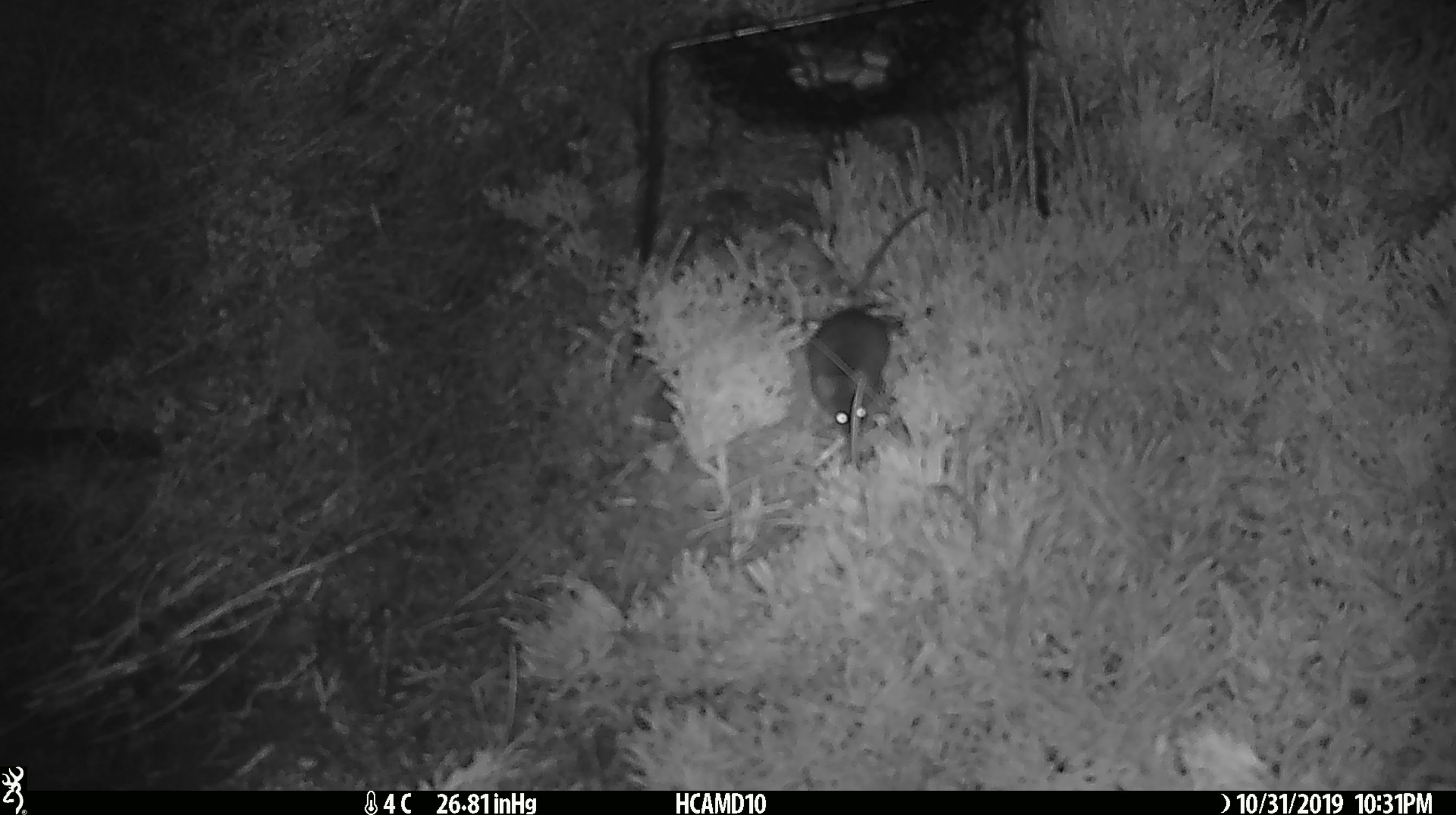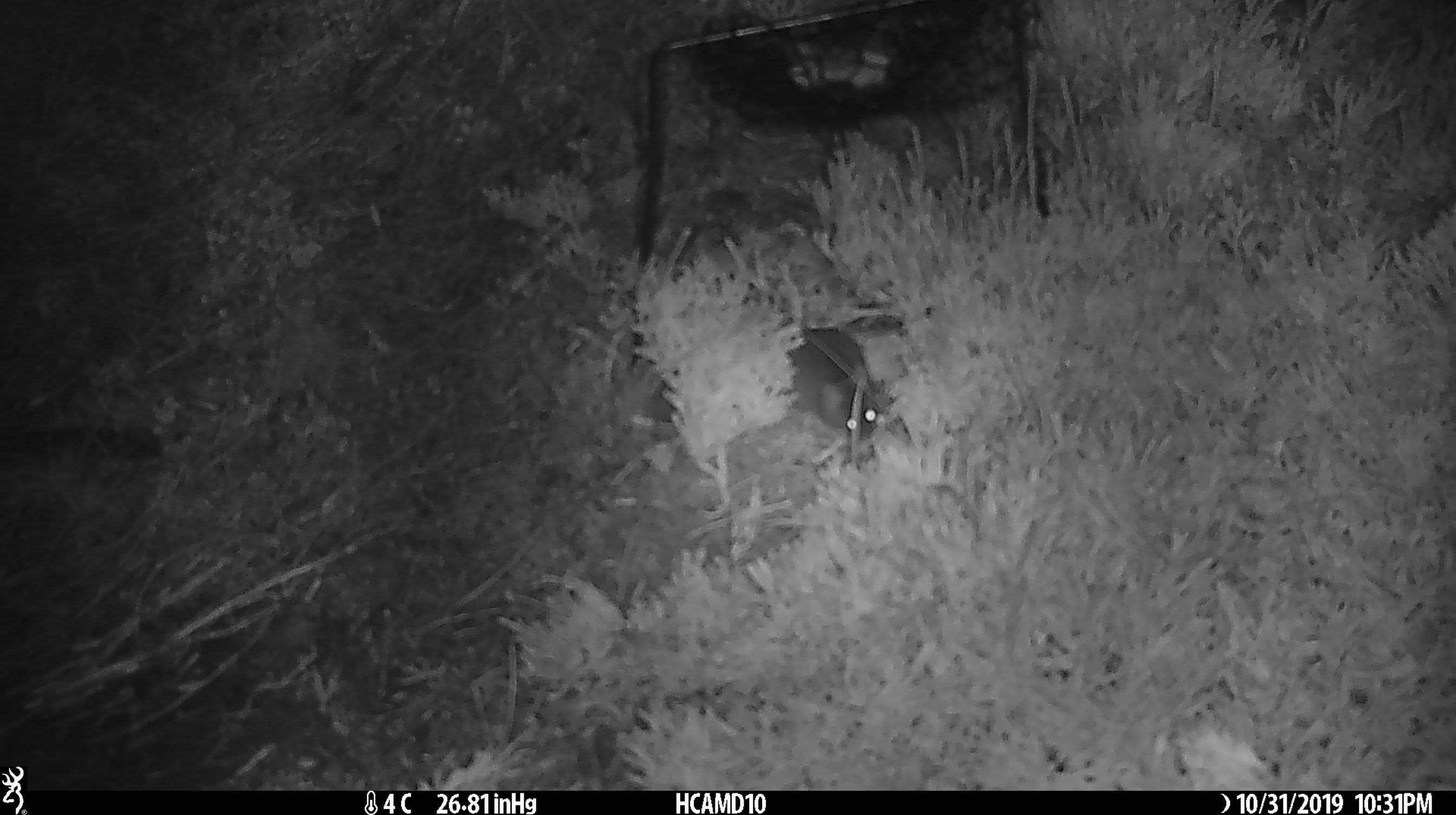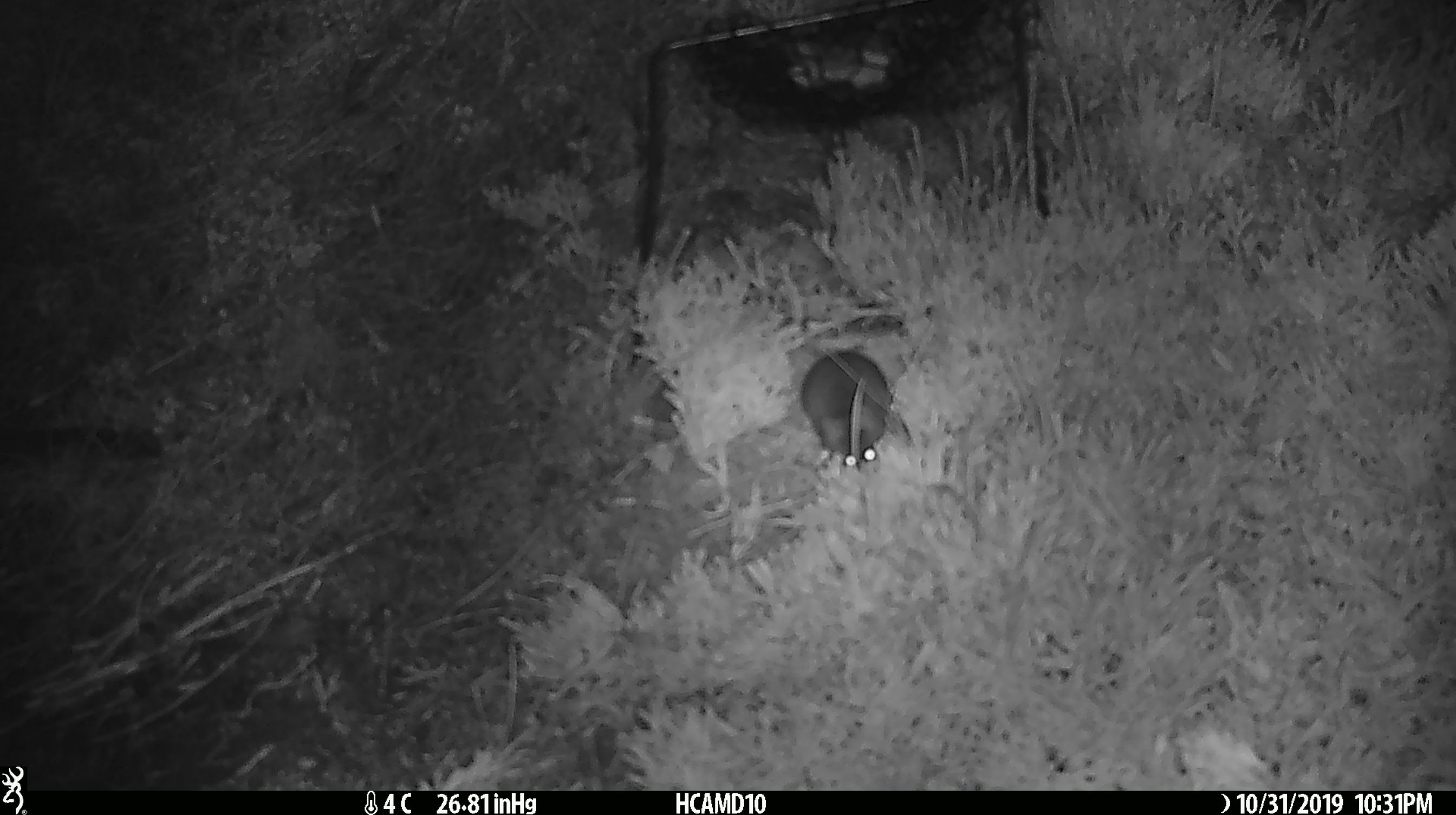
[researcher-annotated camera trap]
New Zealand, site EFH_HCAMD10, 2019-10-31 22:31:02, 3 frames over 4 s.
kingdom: Animalia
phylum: Chordata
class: Mammalia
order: Rodentia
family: Muridae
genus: Mus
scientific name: Mus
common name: mouse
Mouse (Mus).